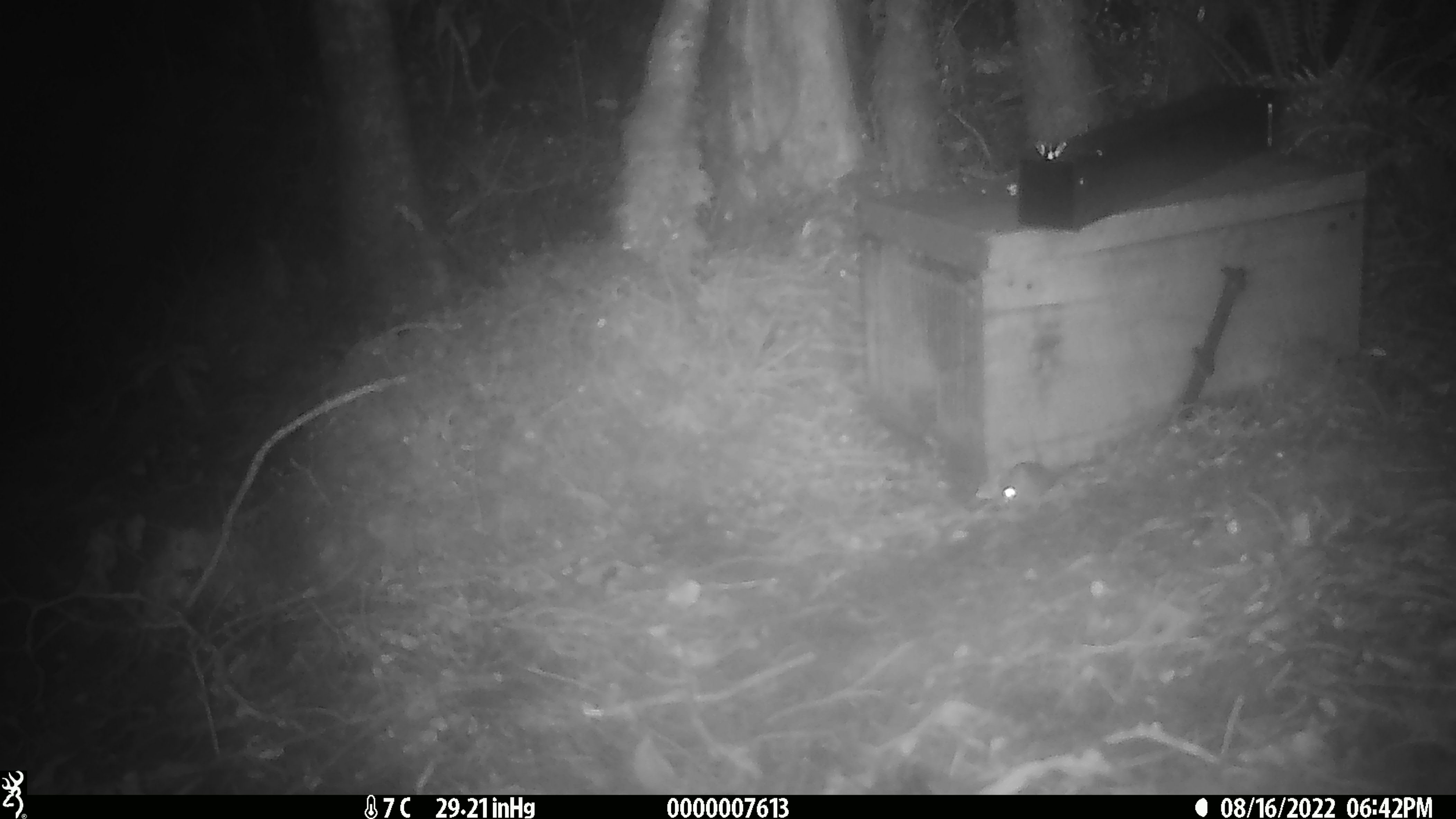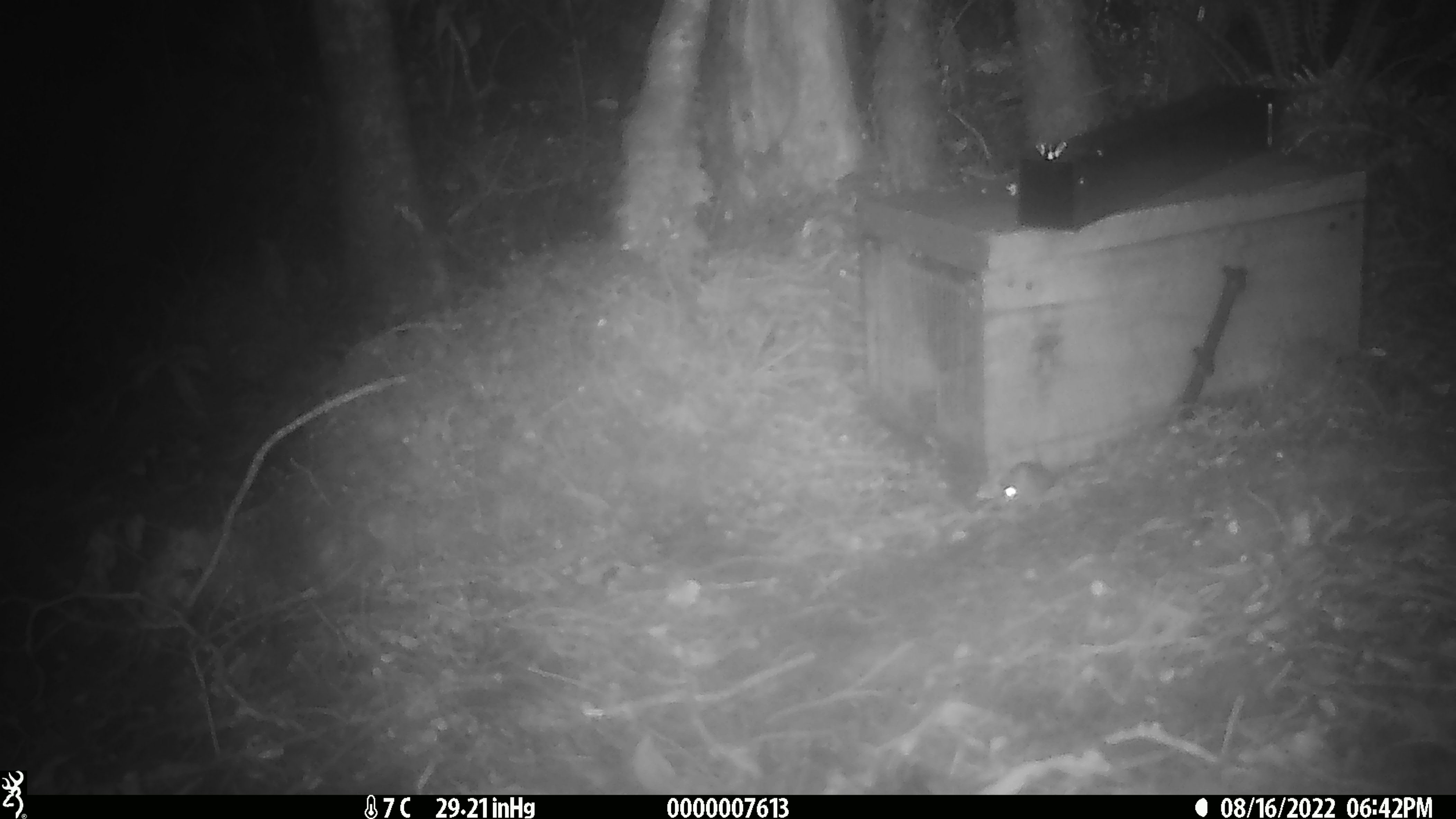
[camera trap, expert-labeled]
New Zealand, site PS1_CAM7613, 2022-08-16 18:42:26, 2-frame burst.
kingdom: Animalia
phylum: Chordata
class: Mammalia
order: Rodentia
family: Muridae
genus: Mus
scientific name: Mus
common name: mouse